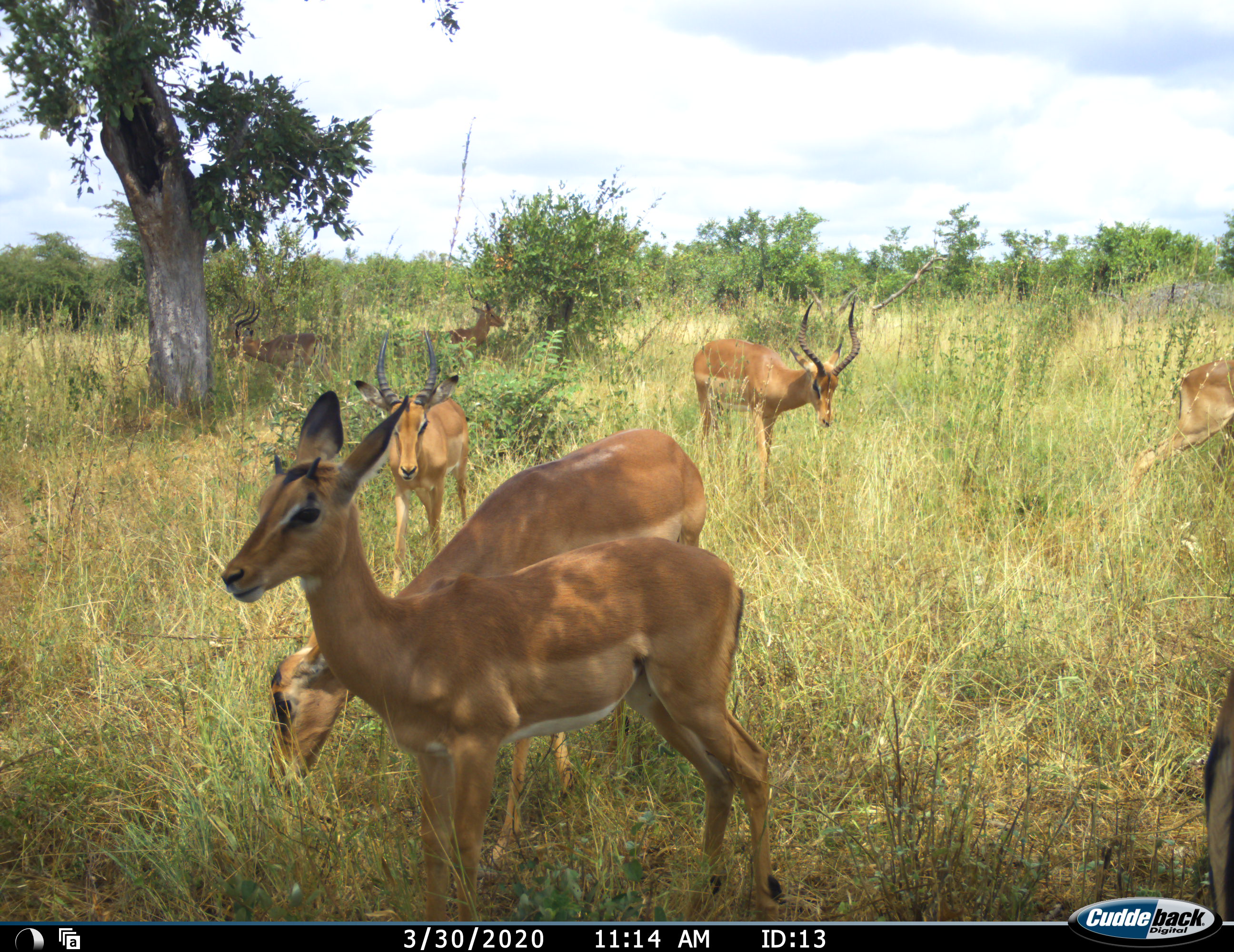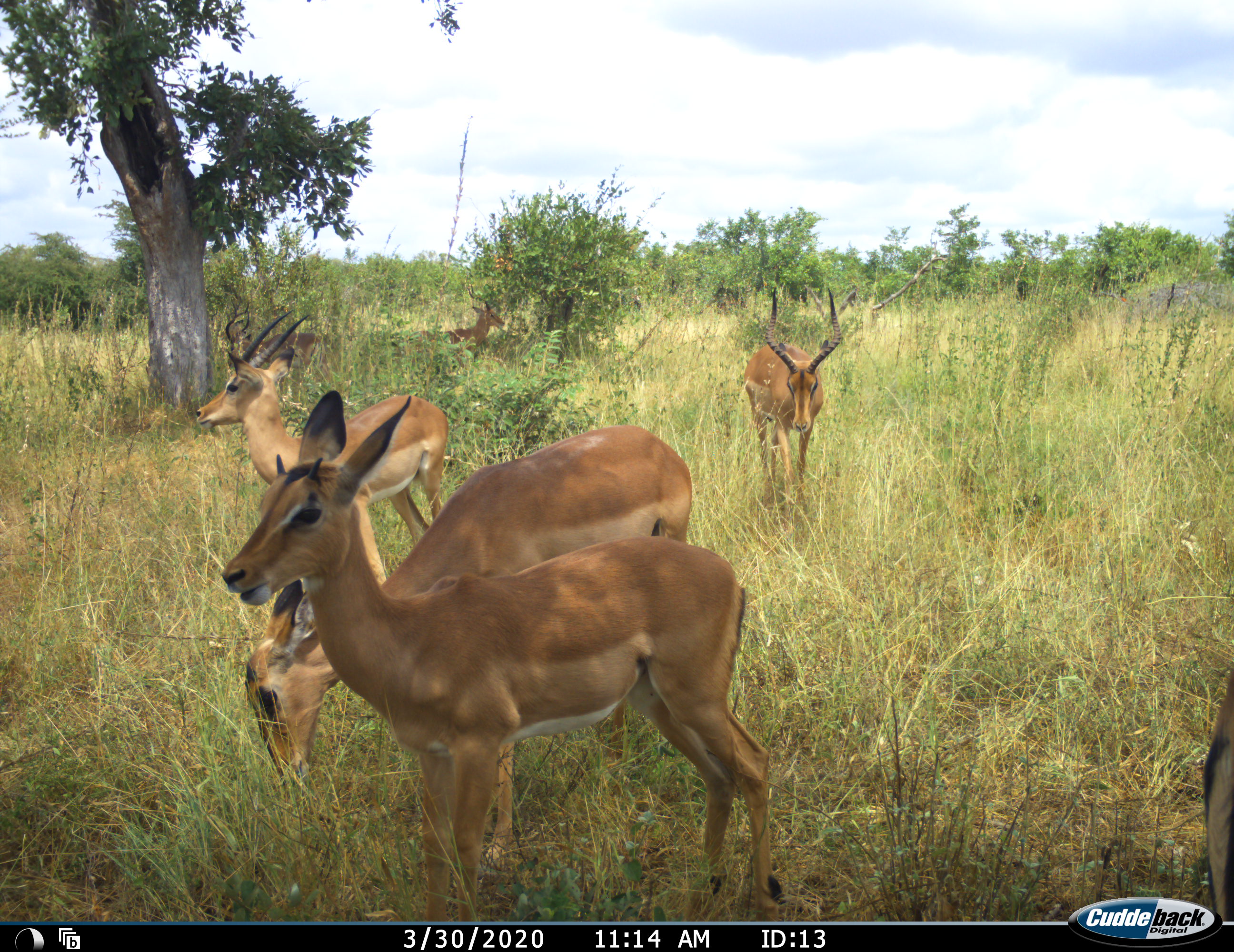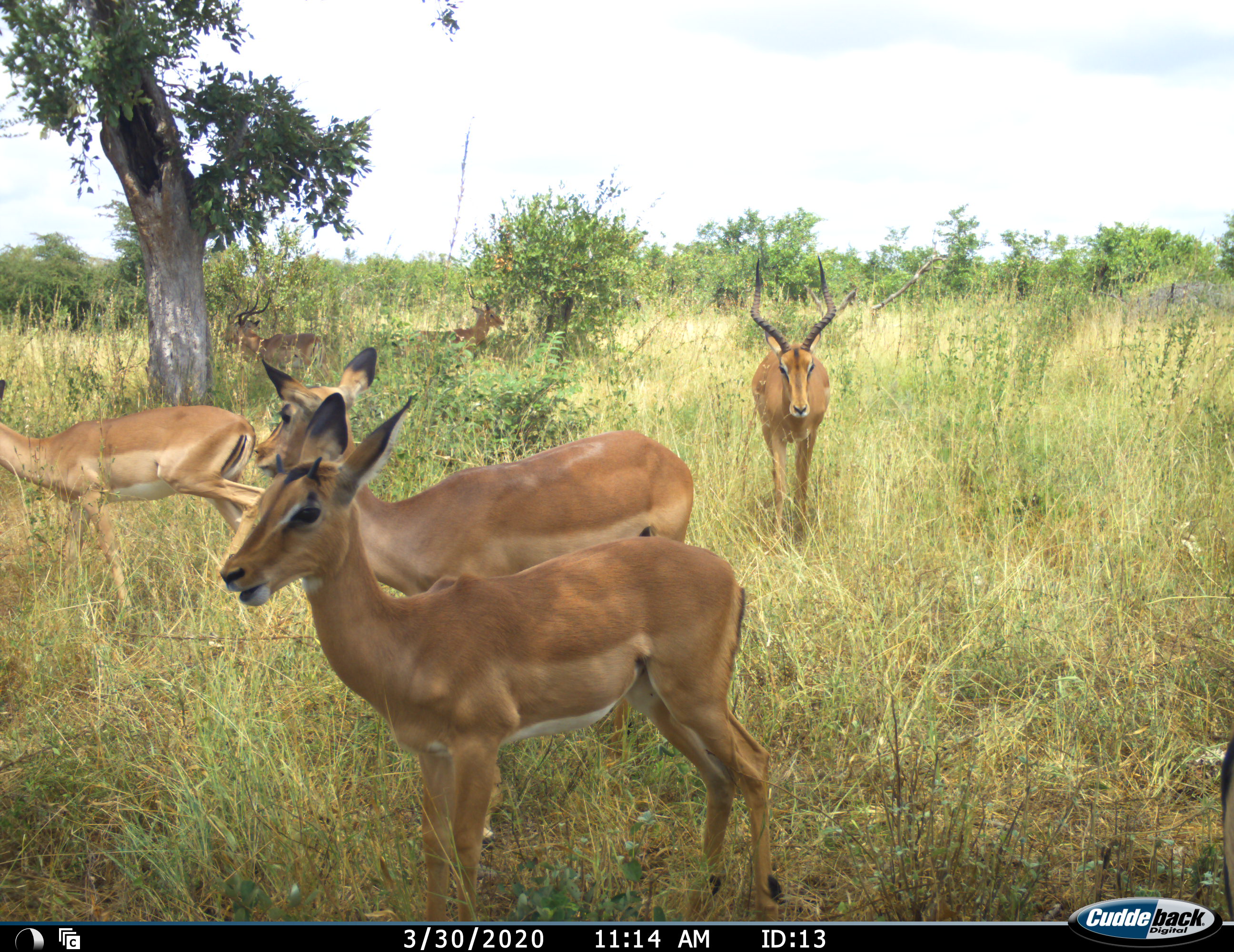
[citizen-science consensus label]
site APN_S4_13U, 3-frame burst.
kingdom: Animalia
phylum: Chordata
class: Mammalia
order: Artiodactyla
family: Bovidae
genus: Aepyceros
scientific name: Aepyceros melampus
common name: impala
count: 8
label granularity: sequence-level